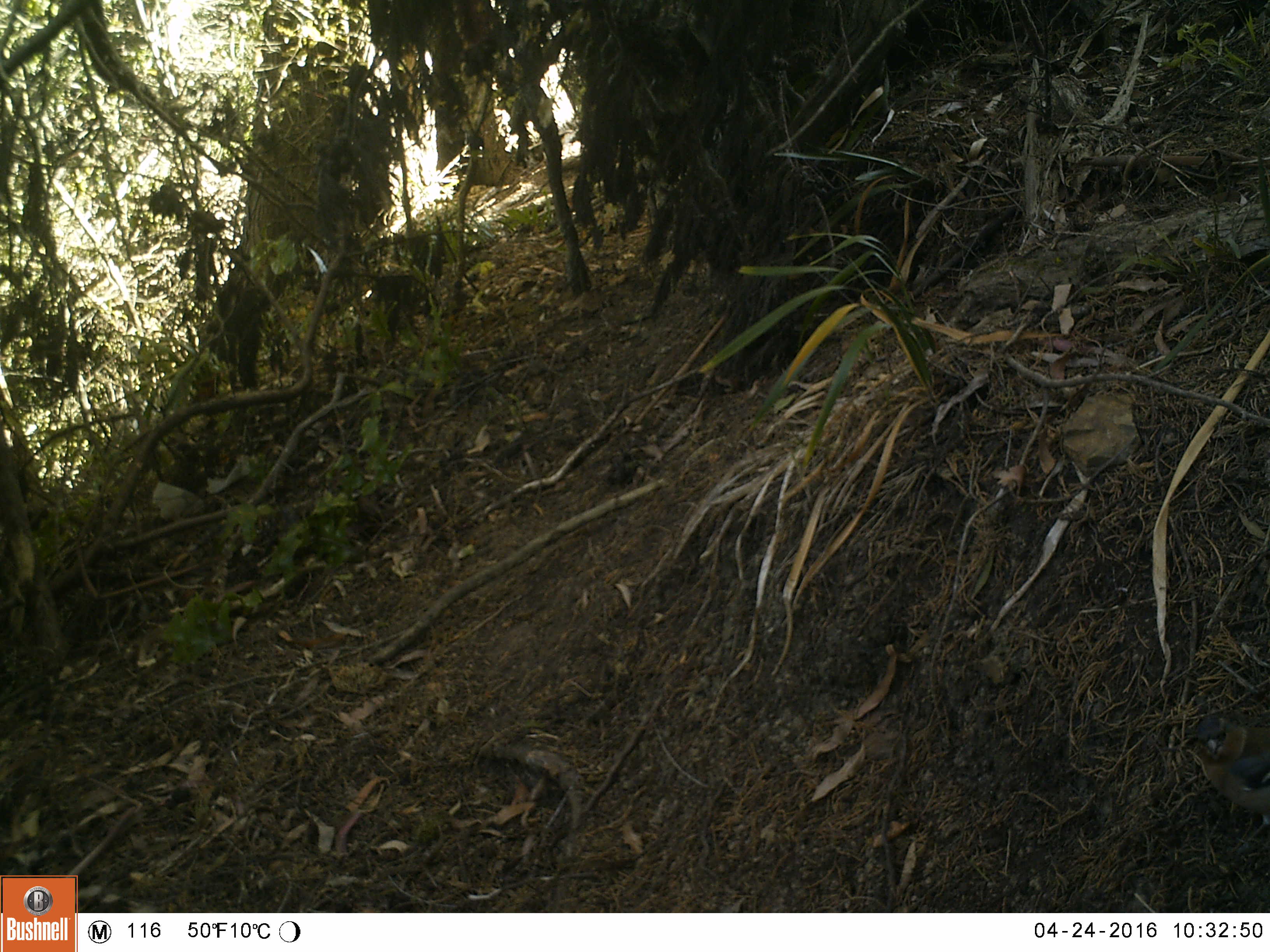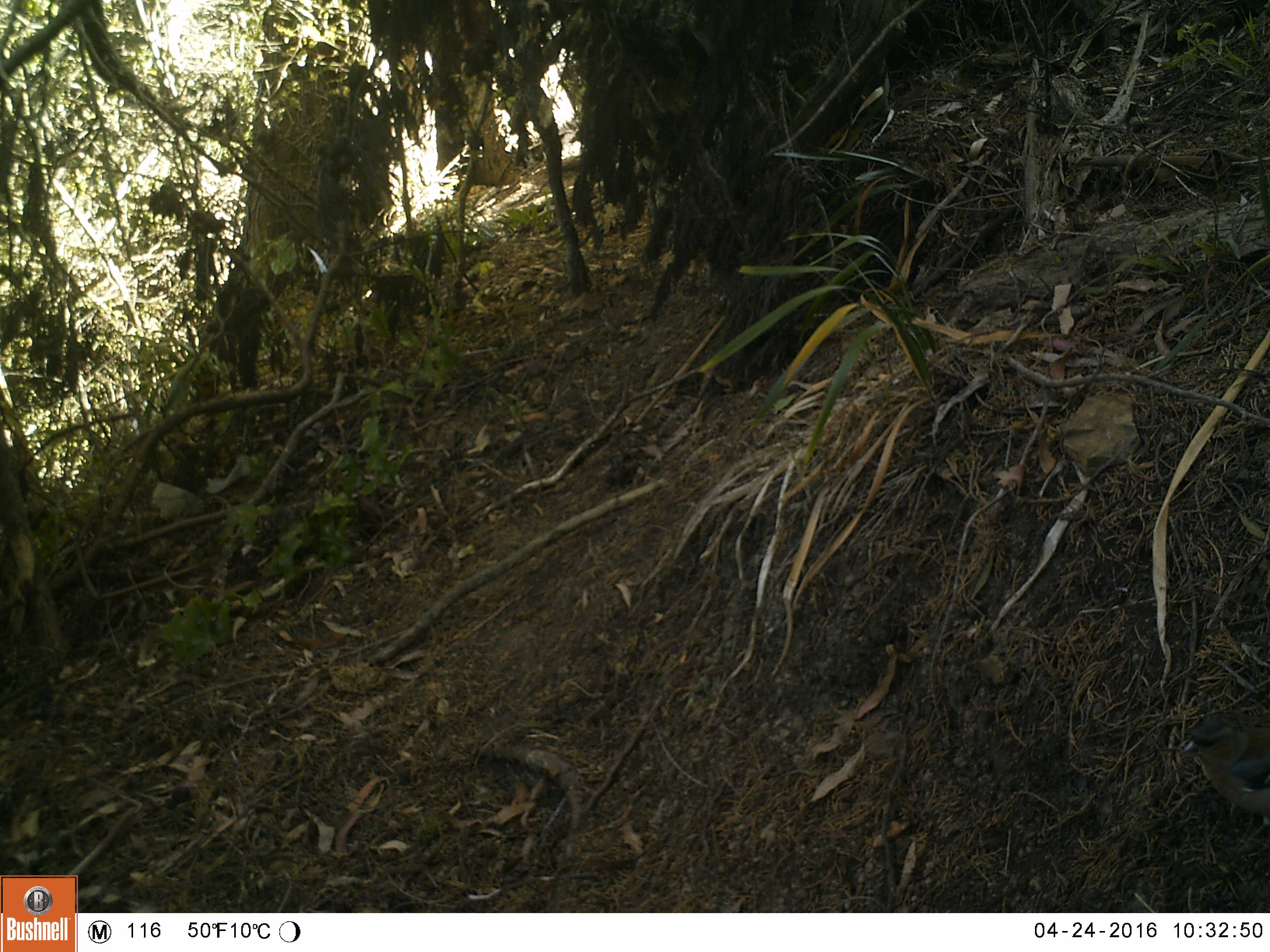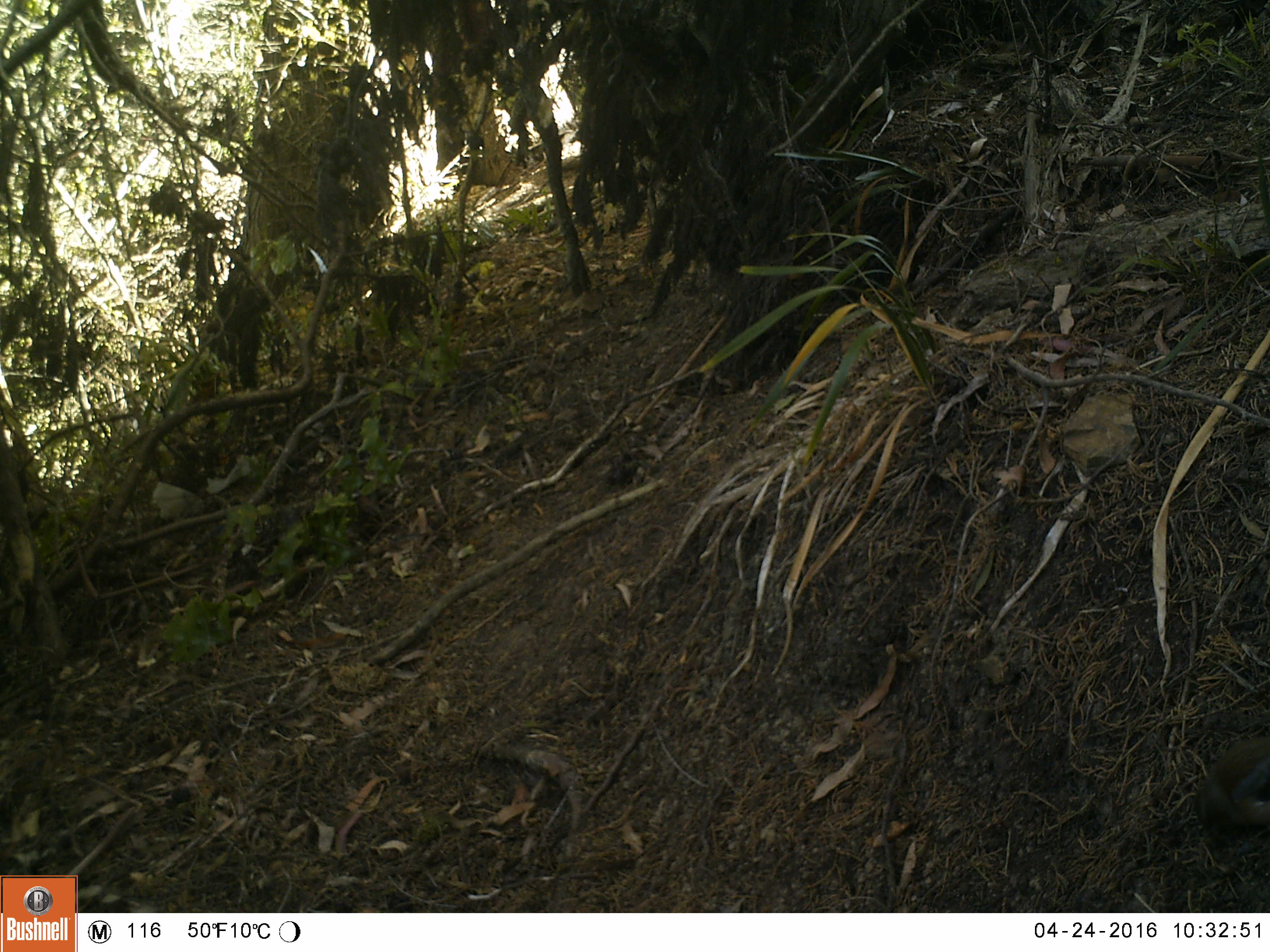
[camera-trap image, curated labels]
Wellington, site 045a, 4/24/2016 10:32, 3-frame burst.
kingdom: Animalia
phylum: Chordata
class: Aves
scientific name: Aves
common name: bird